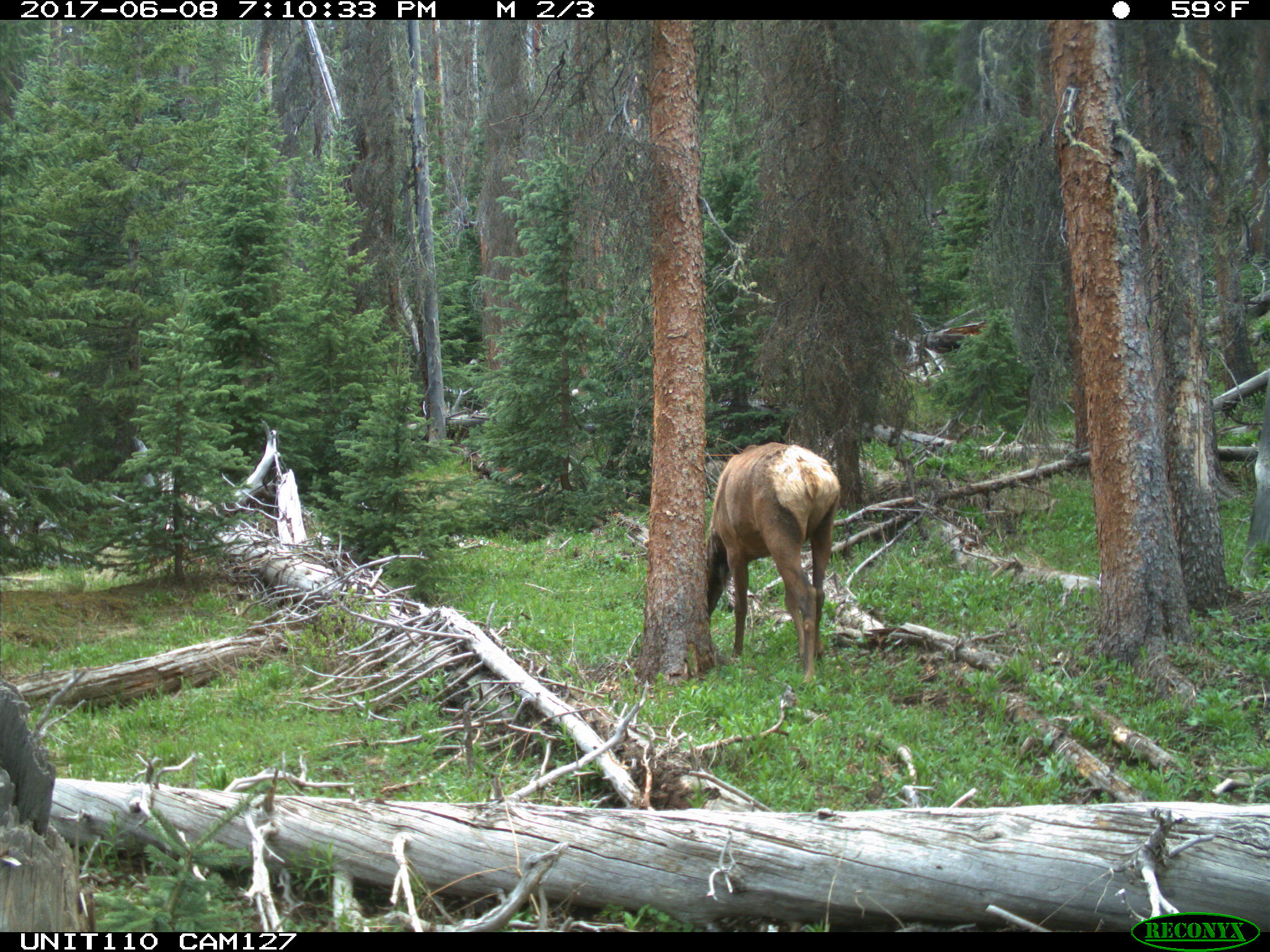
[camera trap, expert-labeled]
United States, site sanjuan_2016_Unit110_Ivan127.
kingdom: Animalia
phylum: Chordata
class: Mammalia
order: Artiodactyla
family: Cervidae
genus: Cervus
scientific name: Cervus elaphus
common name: red deer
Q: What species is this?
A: Cervus elaphus (red deer).